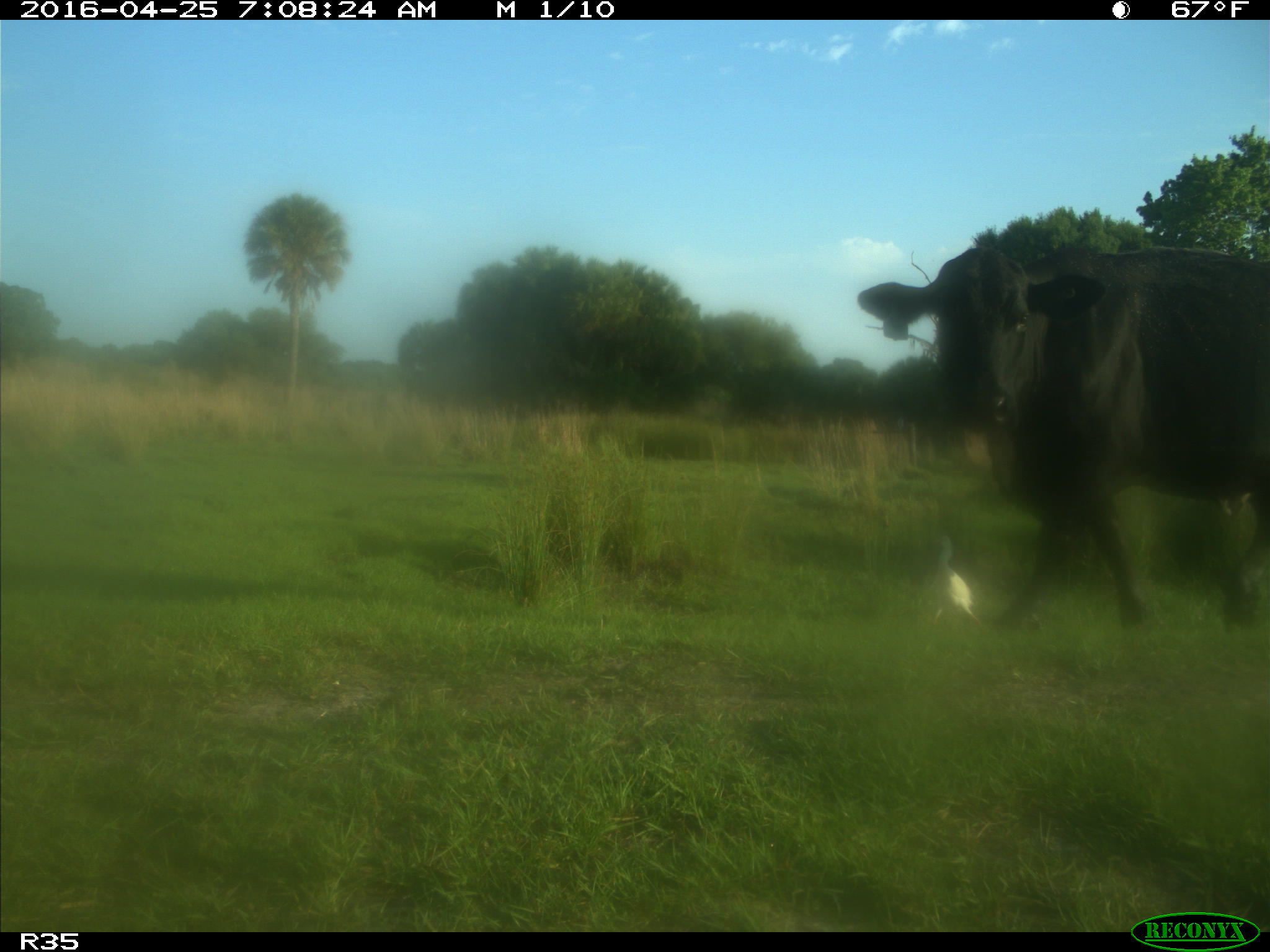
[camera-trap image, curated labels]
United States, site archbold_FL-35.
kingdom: Animalia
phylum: Chordata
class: Mammalia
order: Artiodactyla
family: Bovidae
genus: Bos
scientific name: Bos taurus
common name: domestic cow